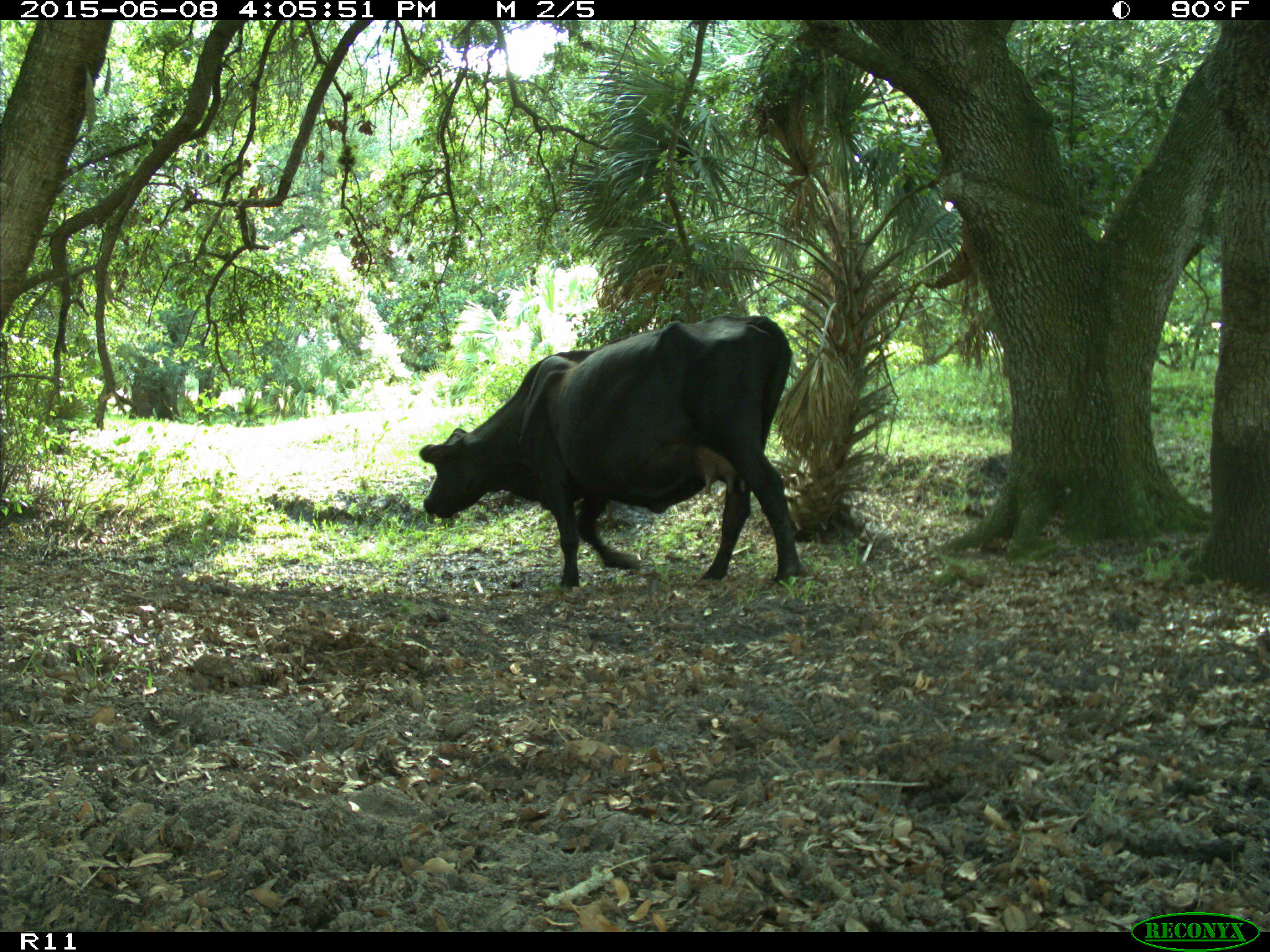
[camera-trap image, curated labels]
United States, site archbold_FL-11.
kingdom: Animalia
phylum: Chordata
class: Mammalia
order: Artiodactyla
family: Bovidae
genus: Bos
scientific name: Bos taurus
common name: domestic cow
Bos taurus (domestic cow).